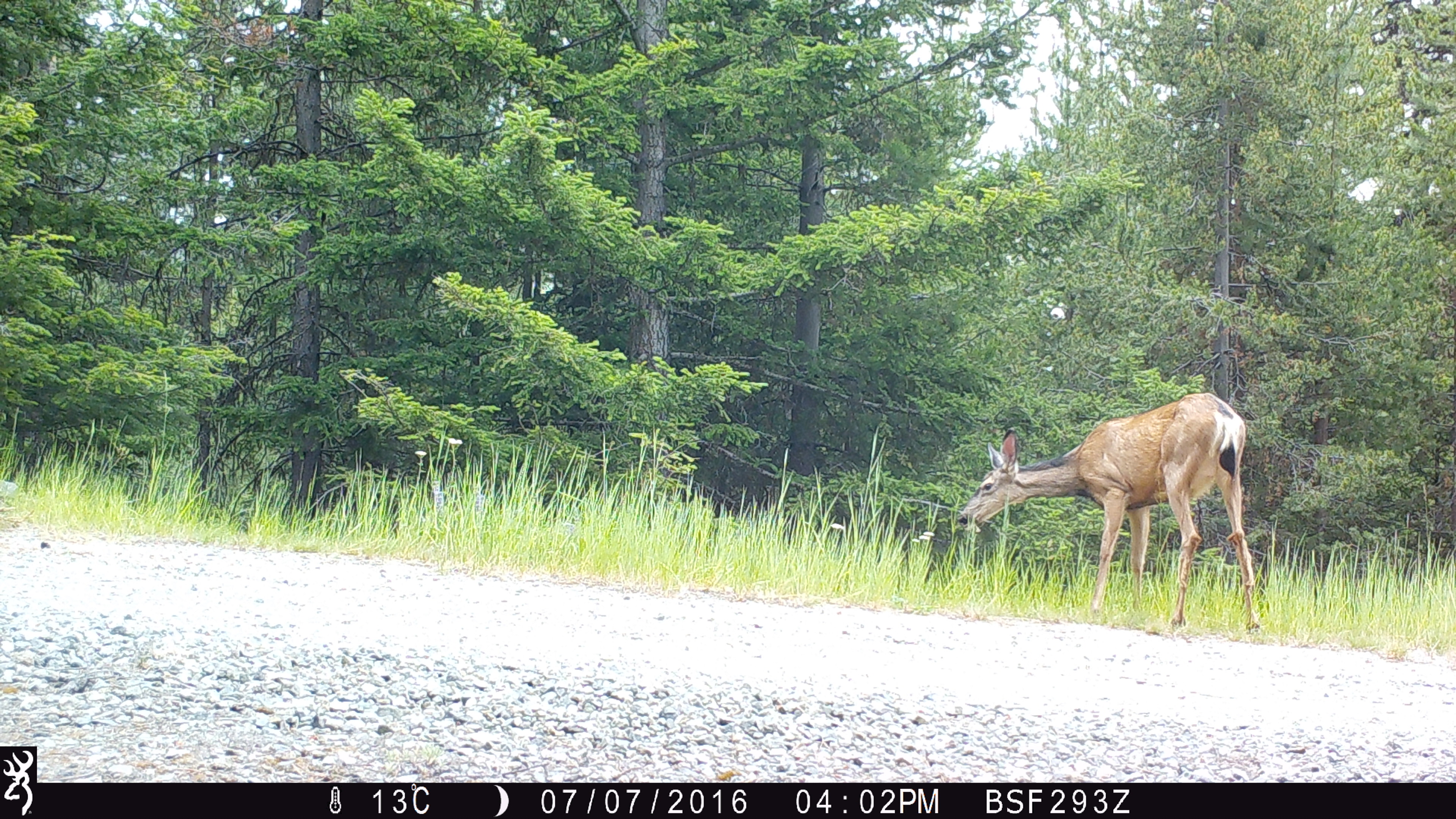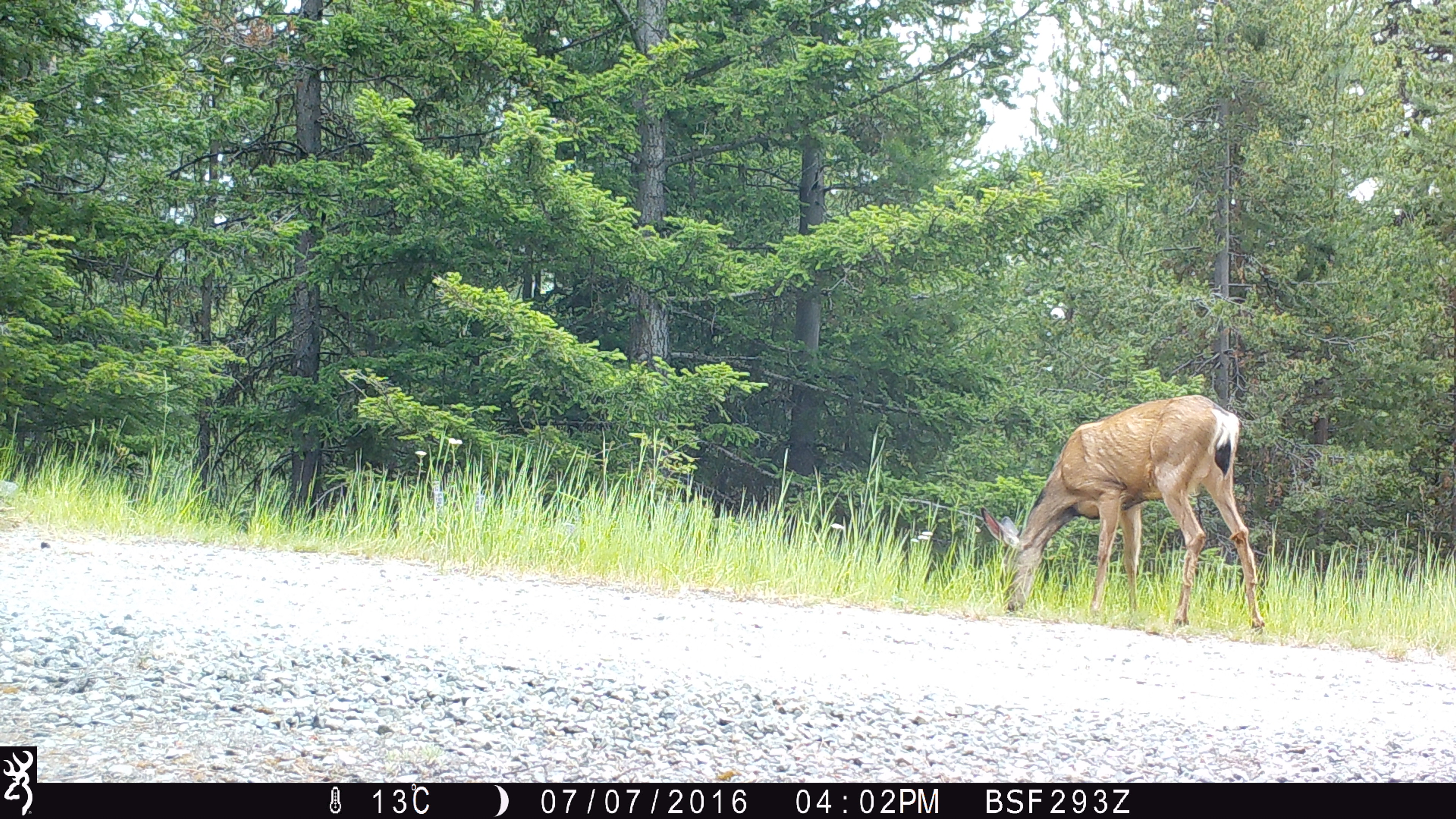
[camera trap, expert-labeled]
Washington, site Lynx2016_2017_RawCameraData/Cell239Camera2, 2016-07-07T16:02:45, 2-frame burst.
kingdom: Animalia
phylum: Chordata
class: Mammalia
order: Artiodactyla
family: Cervidae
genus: Odocoileus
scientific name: Odocoileus hemionus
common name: mule deer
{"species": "Odocoileus hemionus (mule deer)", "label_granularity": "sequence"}